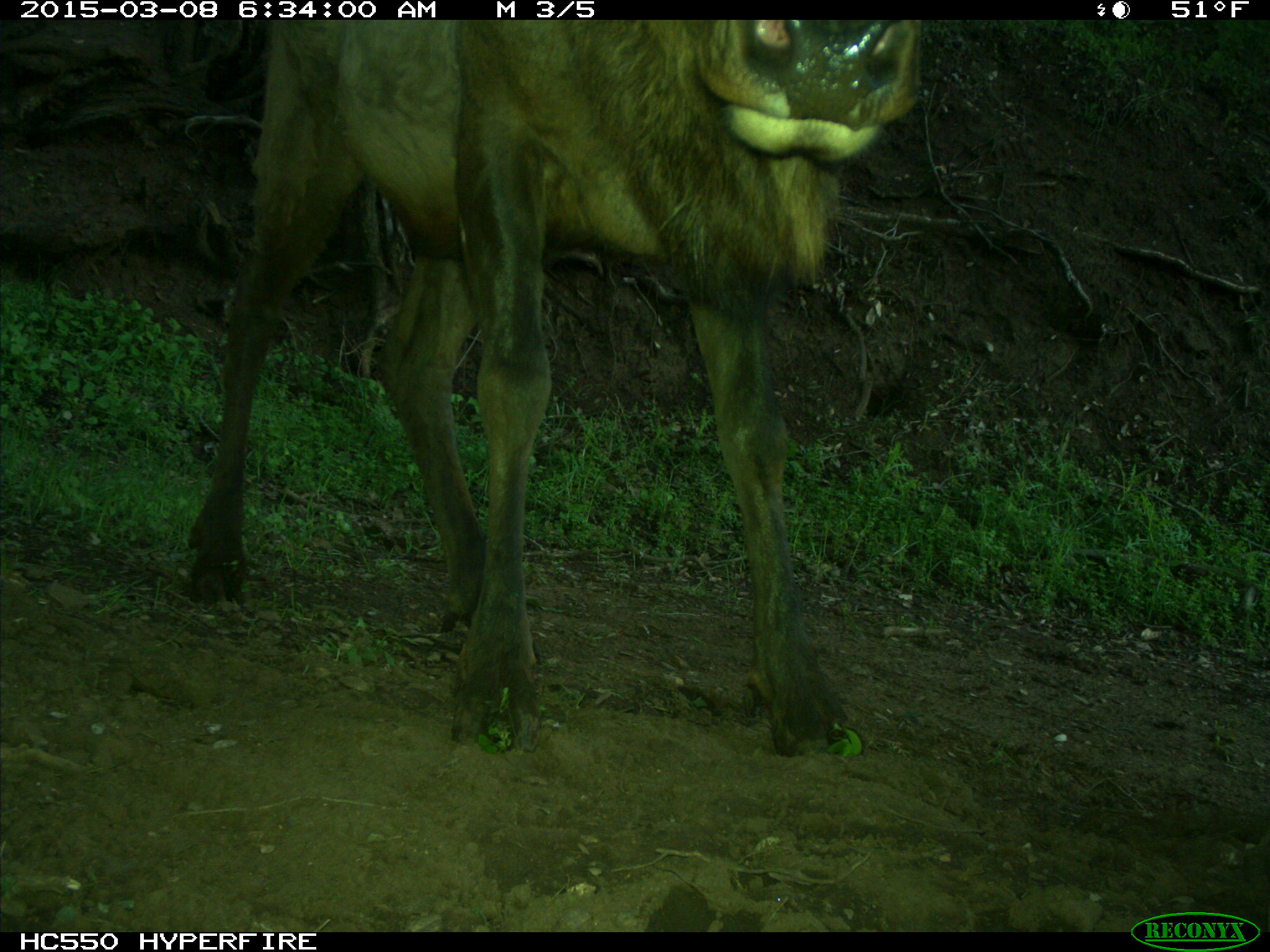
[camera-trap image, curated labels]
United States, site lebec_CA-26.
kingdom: Animalia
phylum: Chordata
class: Mammalia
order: Artiodactyla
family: Cervidae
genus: Cervus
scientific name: Cervus canadensis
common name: elk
Cervus canadensis (elk).